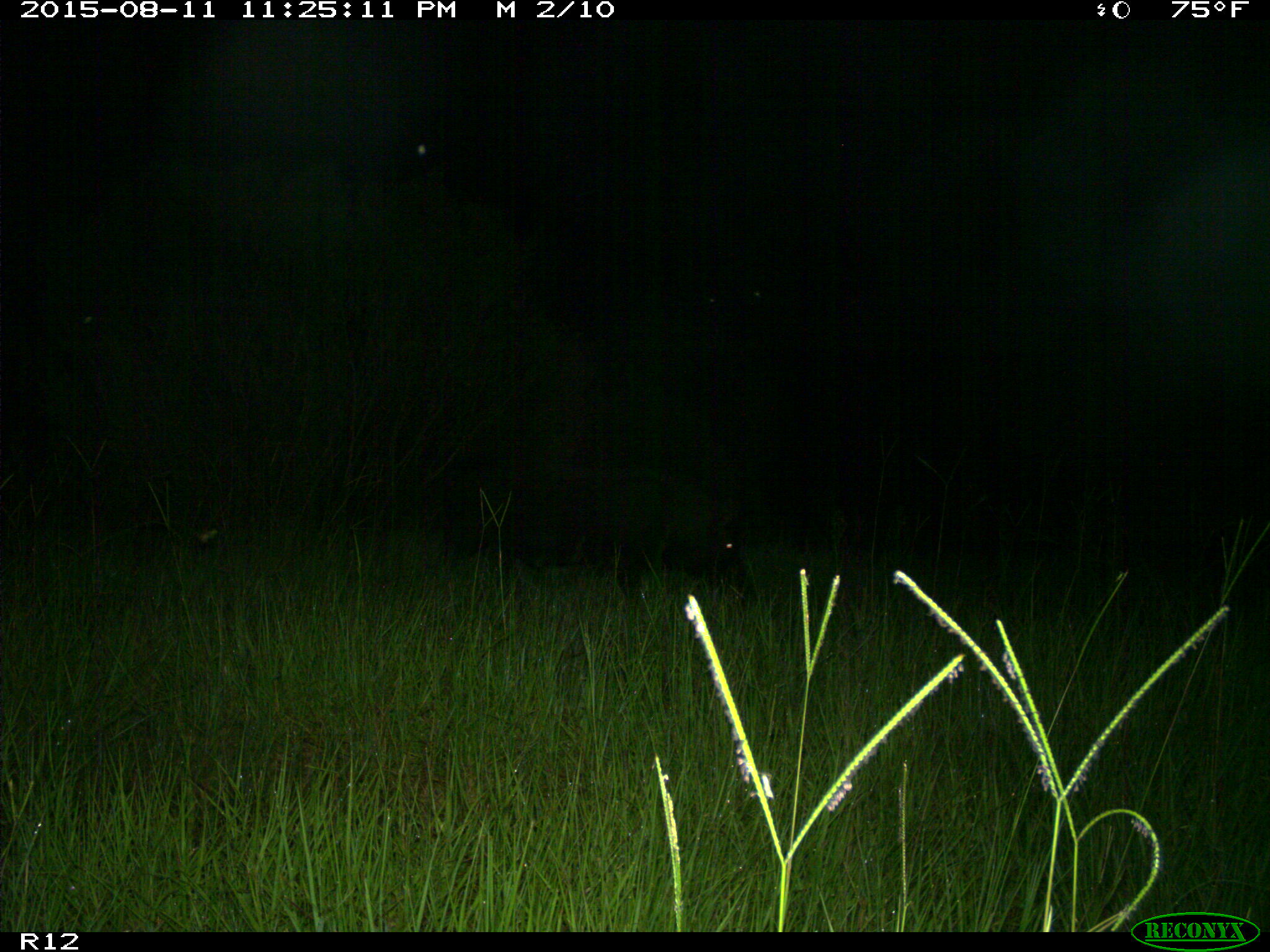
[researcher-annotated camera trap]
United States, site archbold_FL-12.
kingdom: Animalia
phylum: Chordata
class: Mammalia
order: Artiodactyla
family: Suidae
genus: Sus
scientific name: Sus scrofa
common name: wild boar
Sus scrofa (wild boar).